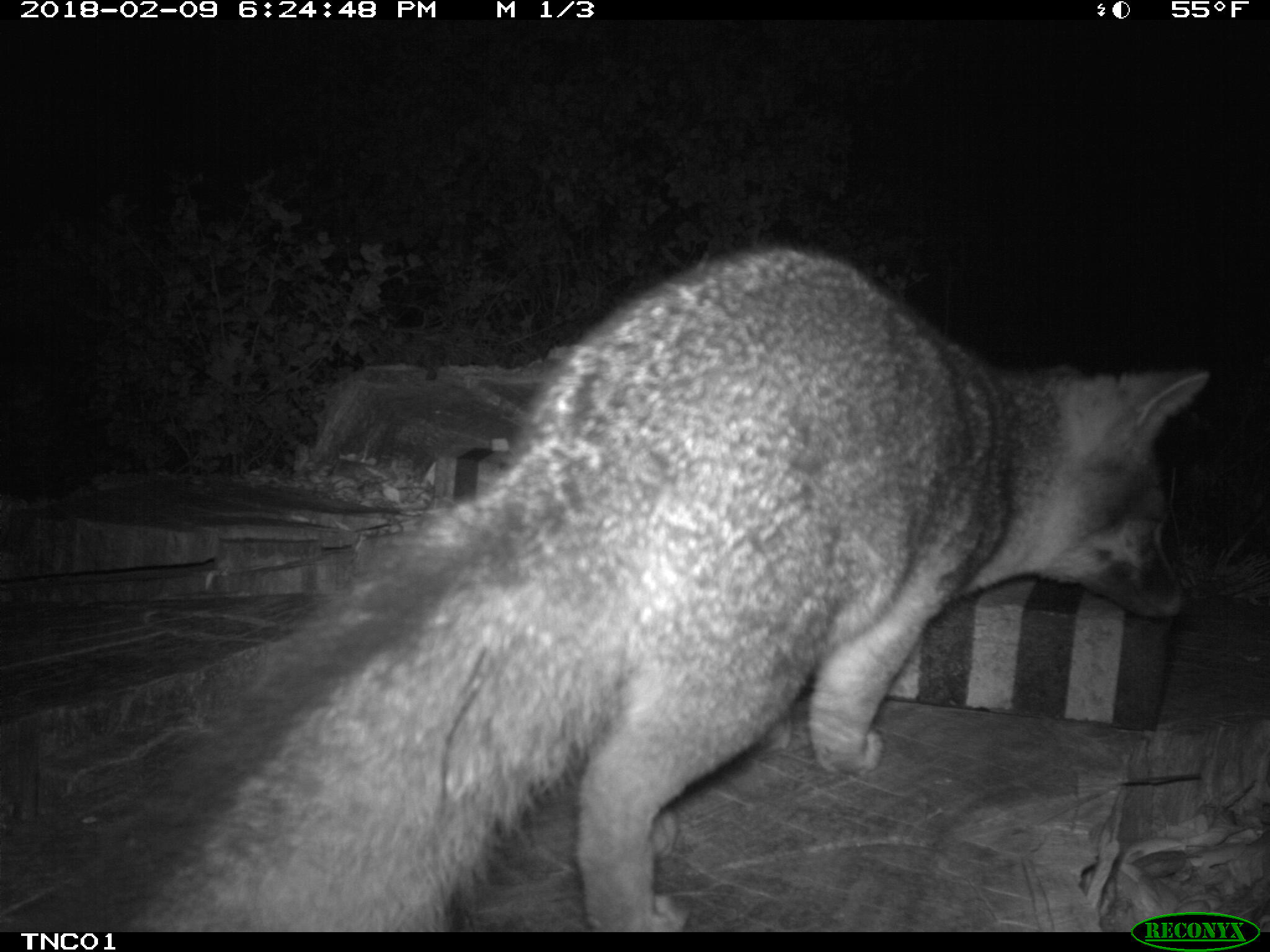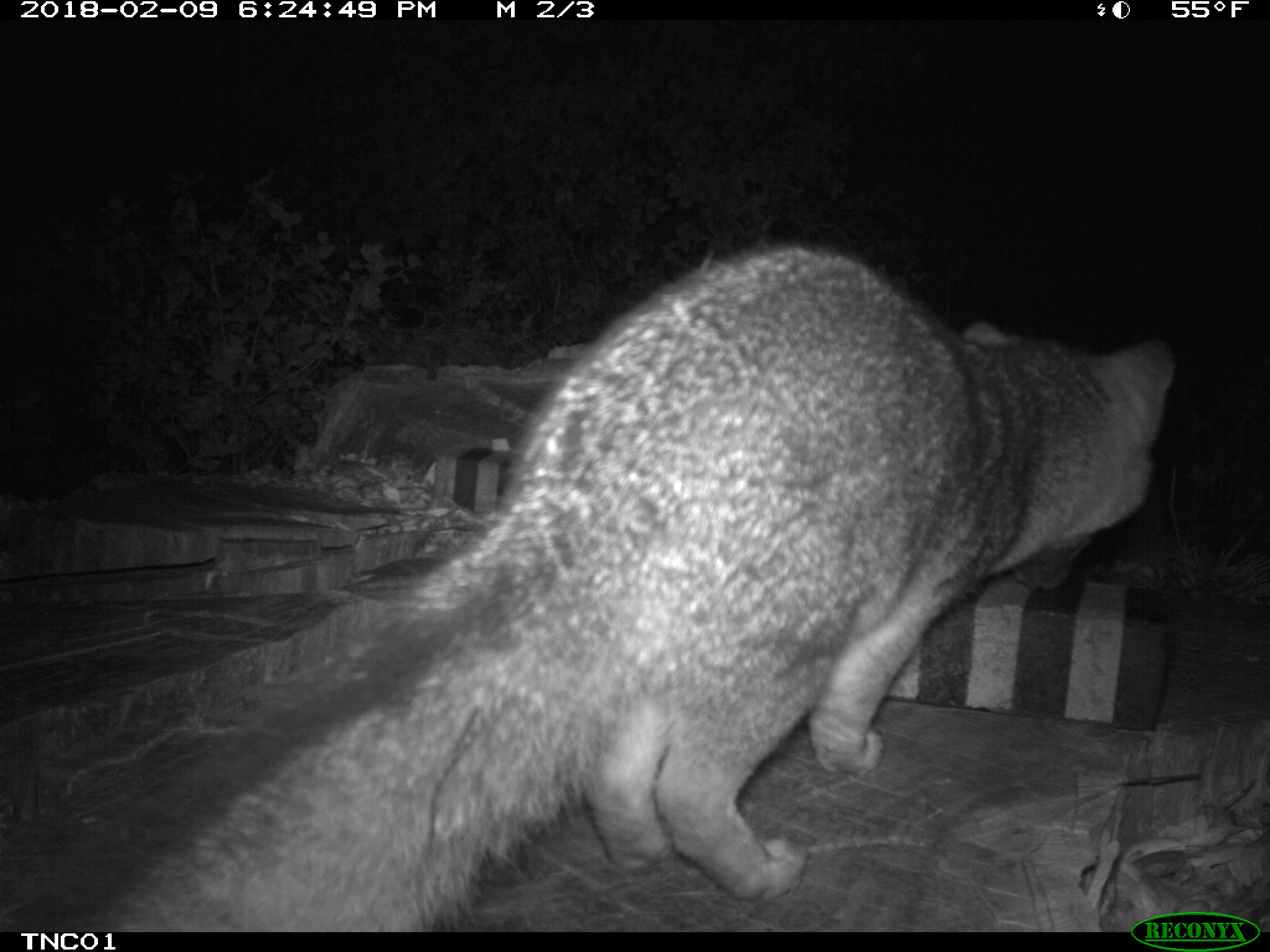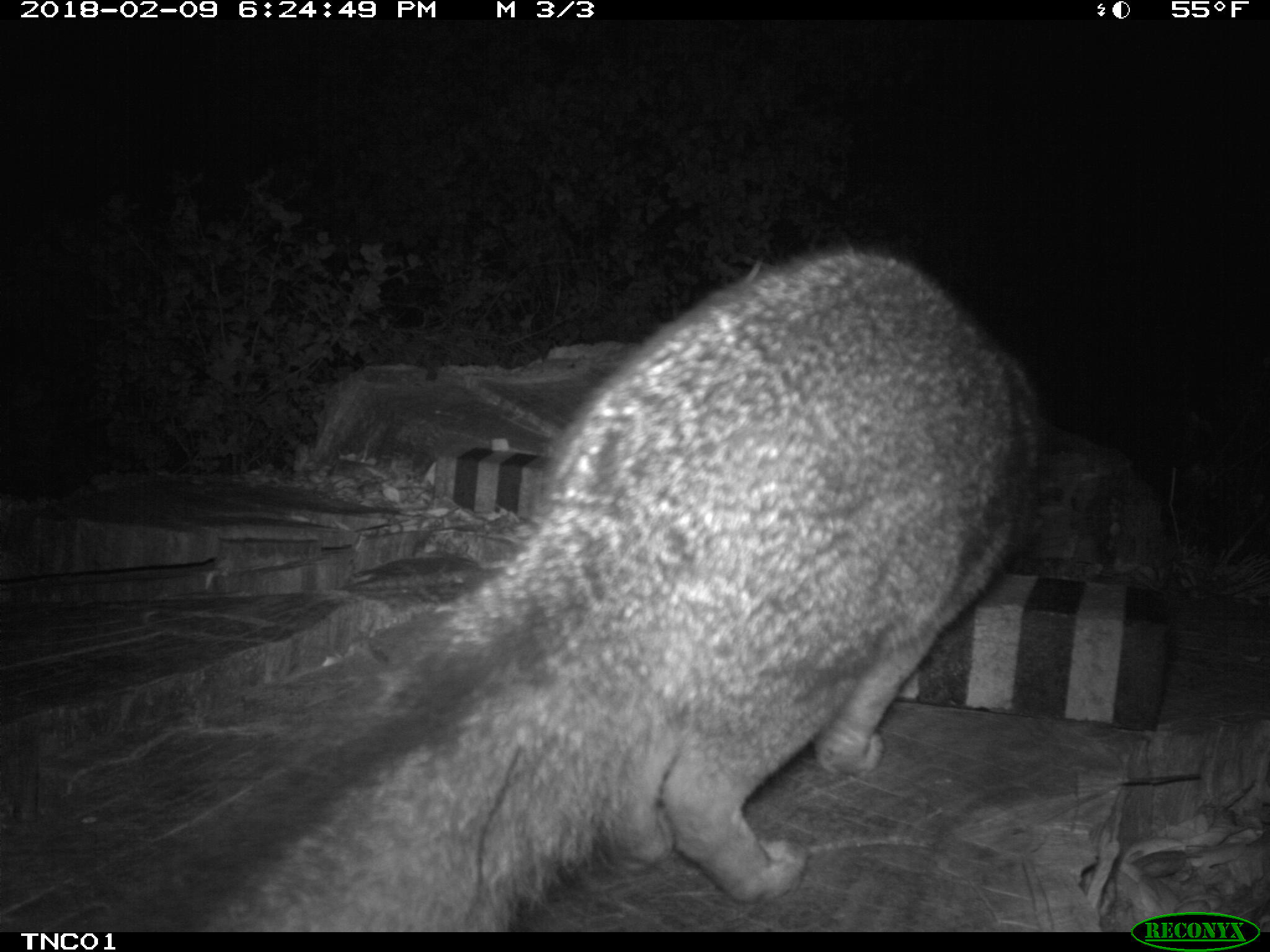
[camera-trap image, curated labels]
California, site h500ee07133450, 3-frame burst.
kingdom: Animalia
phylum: Chordata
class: Mammalia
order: Carnivora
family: Canidae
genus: Urocyon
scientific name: Urocyon littoralis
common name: island fox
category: fox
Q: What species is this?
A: Fox (island fox) (Urocyon littoralis).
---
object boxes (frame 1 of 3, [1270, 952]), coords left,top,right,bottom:
fox: 69,237,1212,930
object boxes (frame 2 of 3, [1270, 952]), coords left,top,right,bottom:
fox: 84,240,1175,932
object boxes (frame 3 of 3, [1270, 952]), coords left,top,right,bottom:
fox: 200,243,1041,929